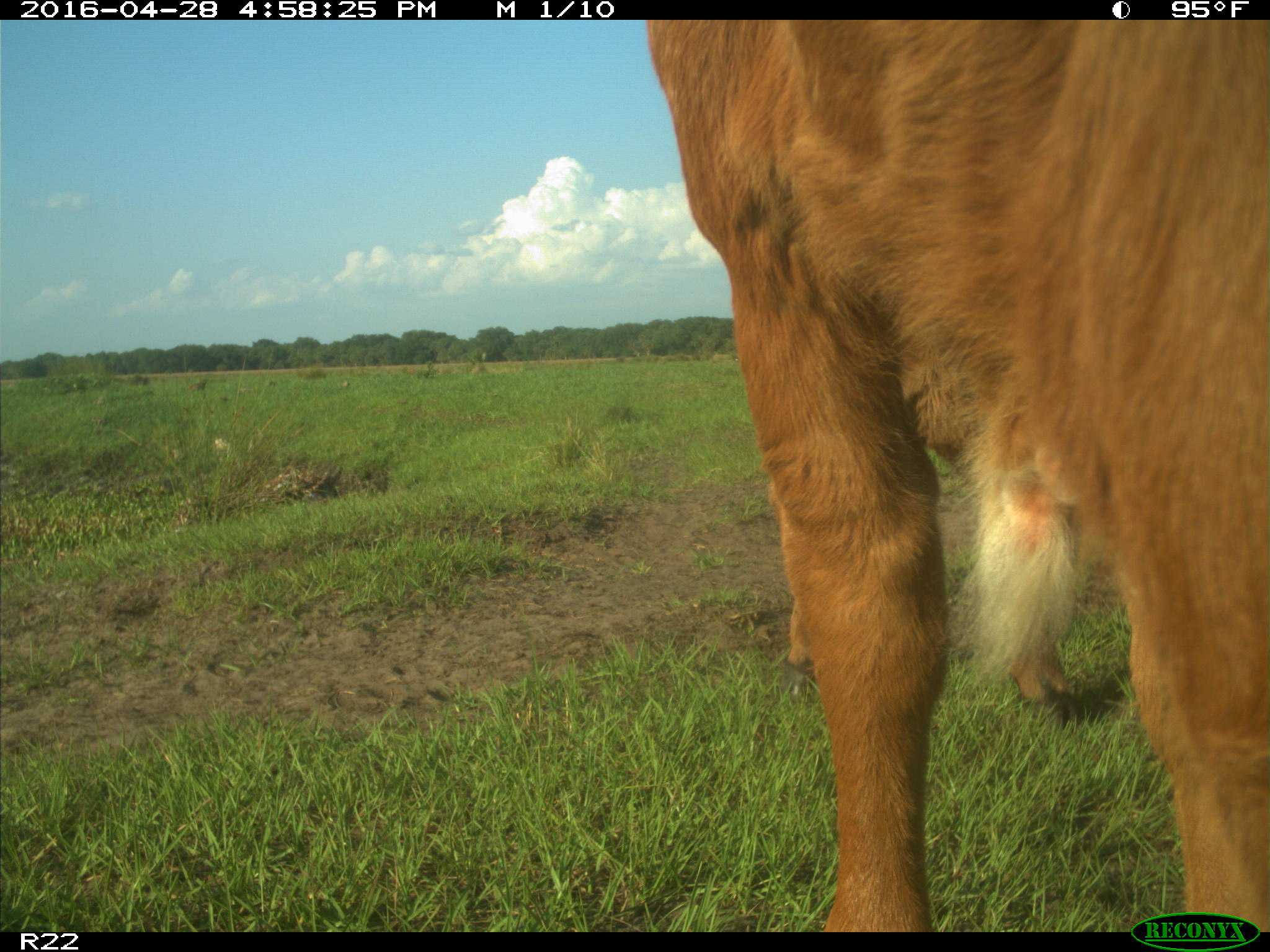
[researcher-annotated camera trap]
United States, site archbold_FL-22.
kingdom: Animalia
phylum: Chordata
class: Mammalia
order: Artiodactyla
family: Bovidae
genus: Bos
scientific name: Bos taurus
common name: domestic cow